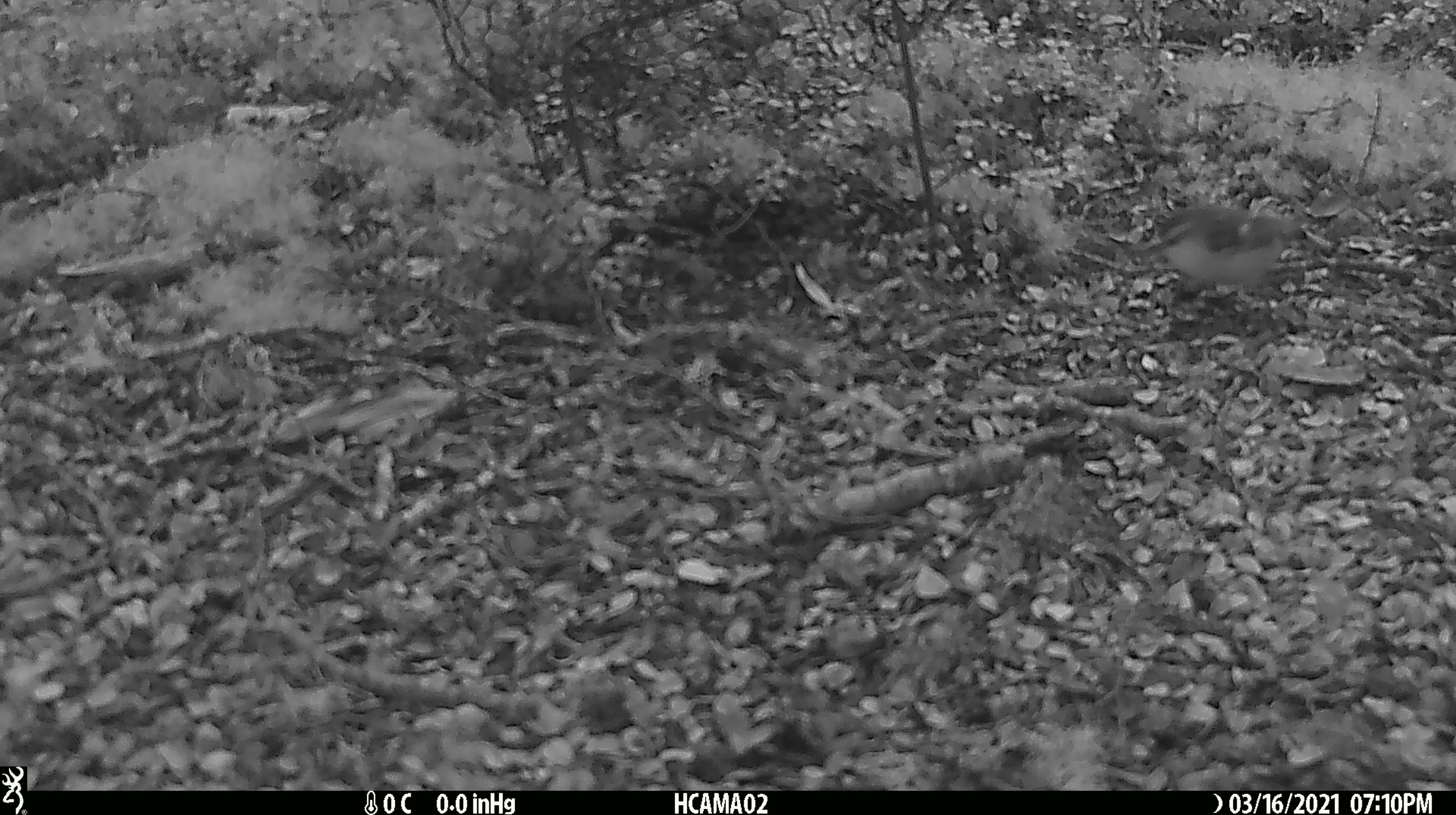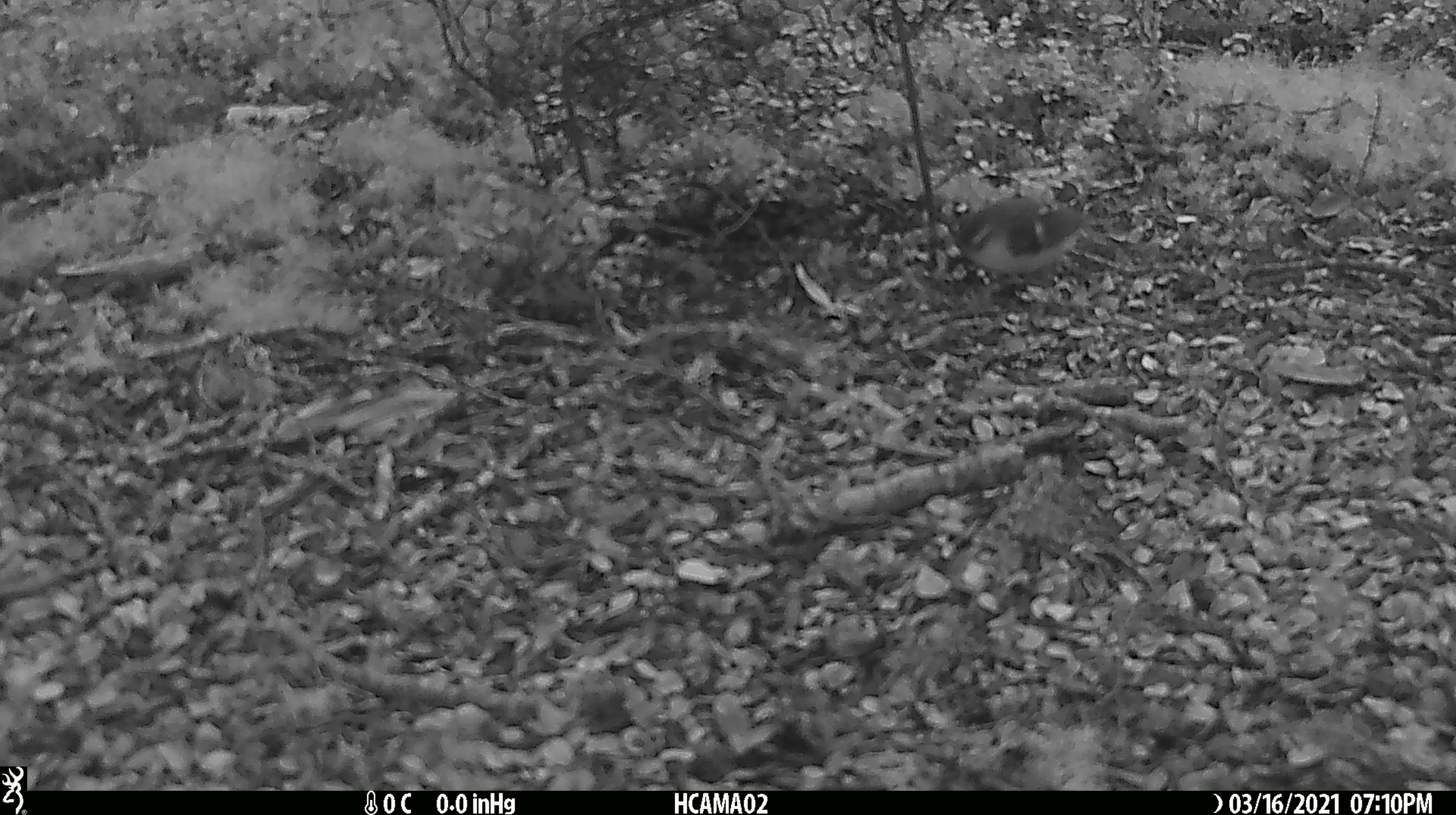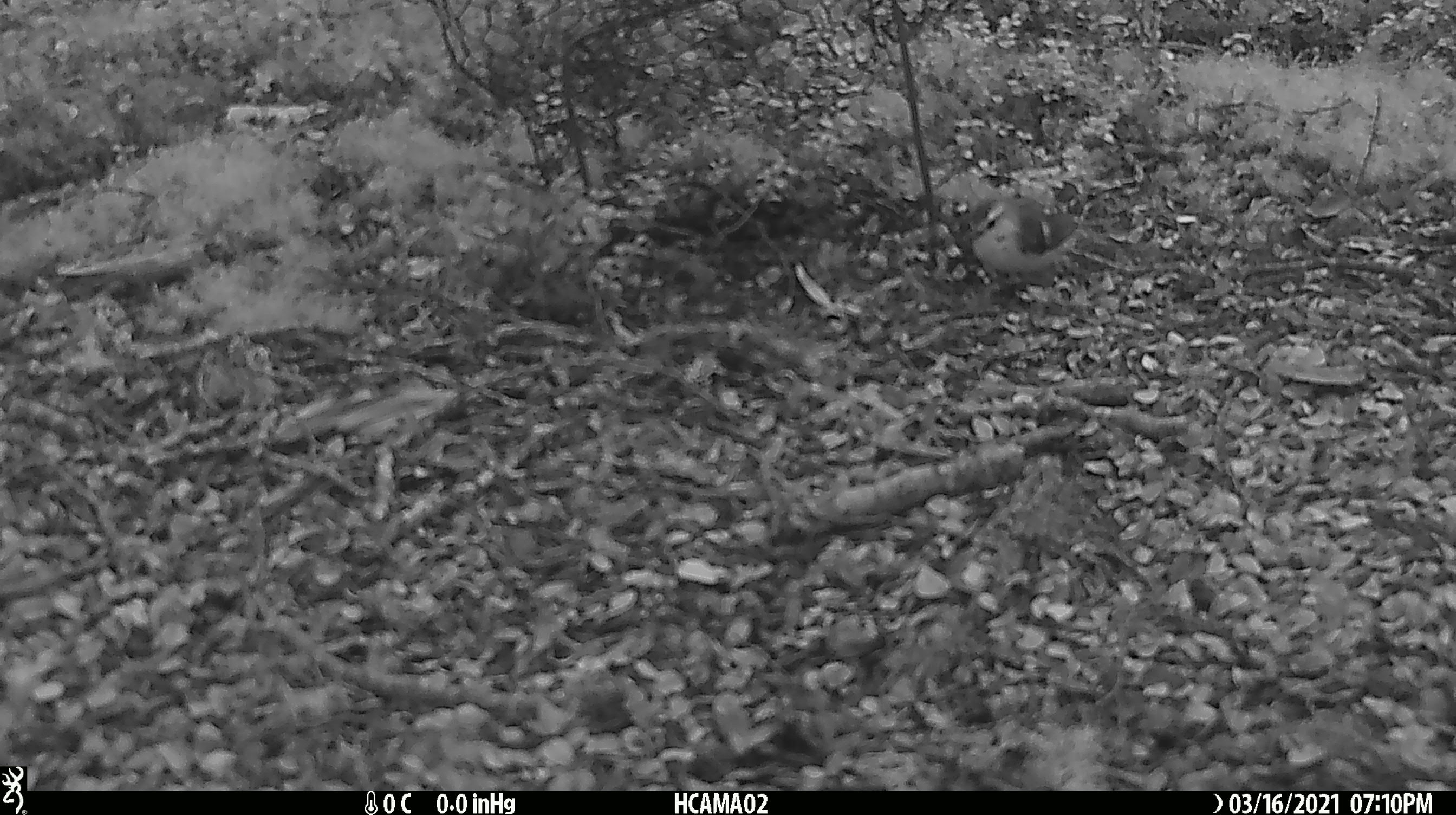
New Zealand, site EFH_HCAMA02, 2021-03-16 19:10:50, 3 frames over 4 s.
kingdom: Animalia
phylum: Chordata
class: Aves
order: Passeriformes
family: Acanthisittidae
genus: Acanthisitta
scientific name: Acanthisitta chloris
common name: rifleman